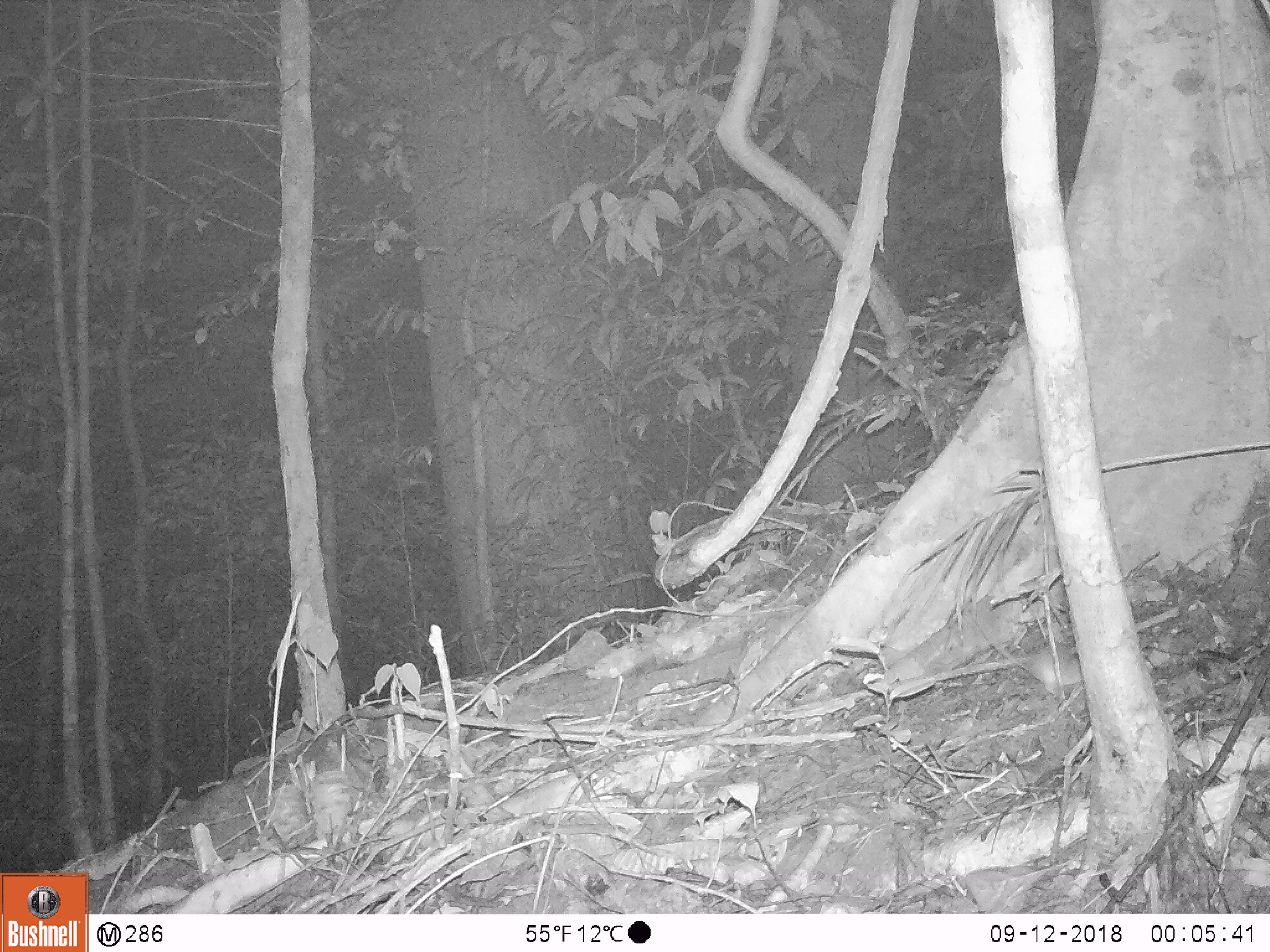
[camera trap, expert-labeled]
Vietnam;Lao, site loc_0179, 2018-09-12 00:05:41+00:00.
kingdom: Animalia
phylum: Chordata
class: Mammalia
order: Rodentia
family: Muridae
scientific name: Muridae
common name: old-world mice and rats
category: unidentified murid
Unidentified murid (old-world mice and rats) (Muridae). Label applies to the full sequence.